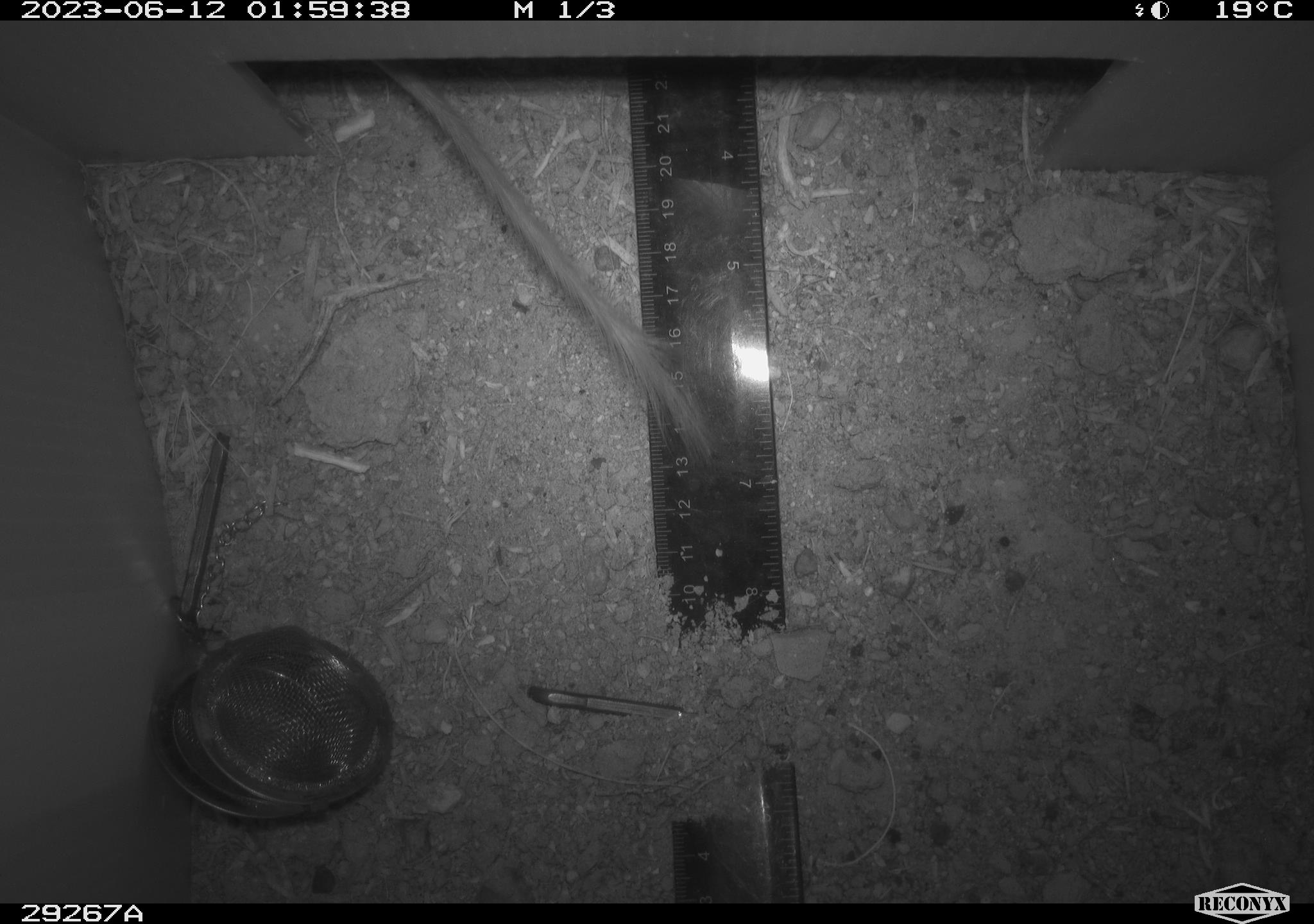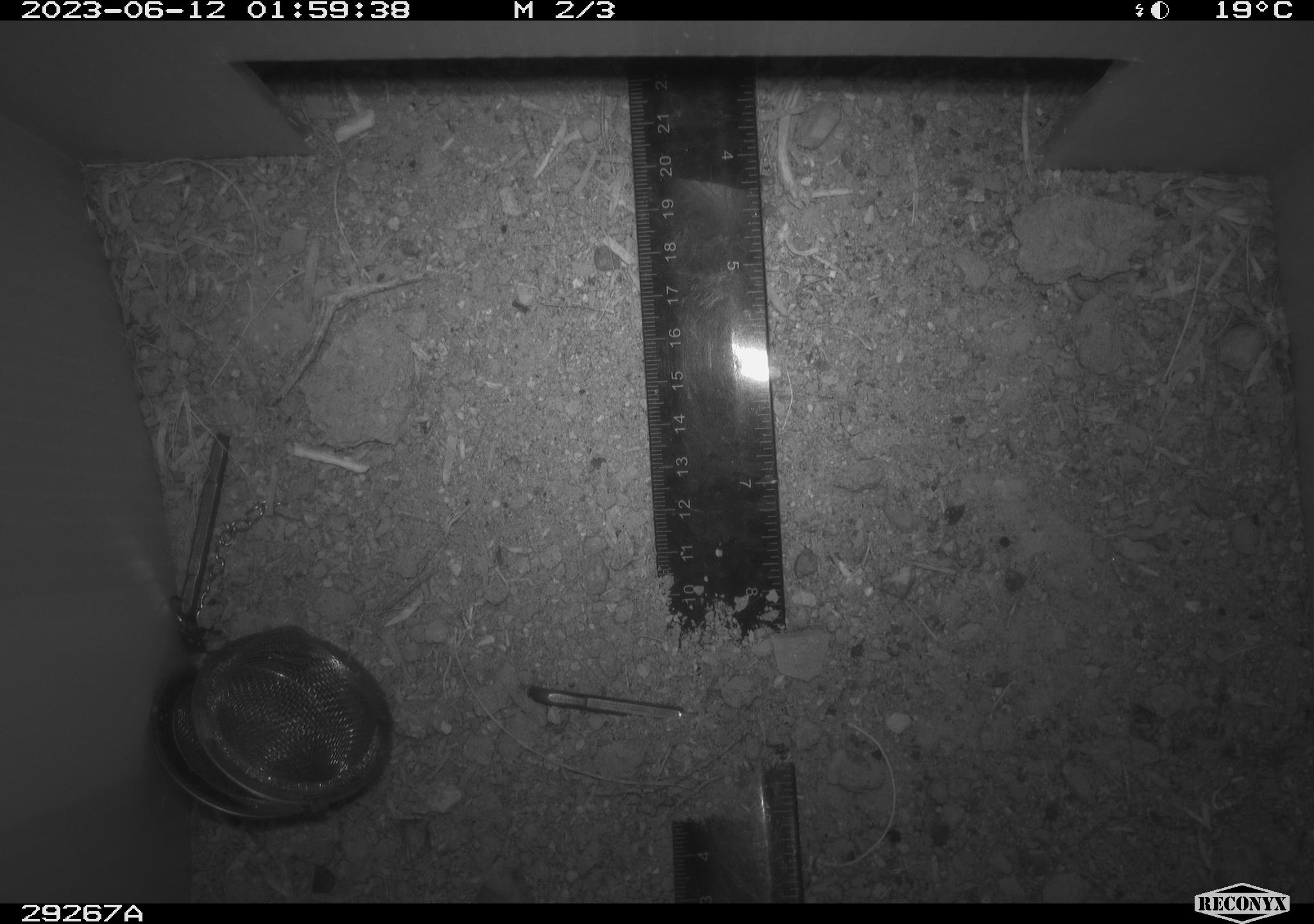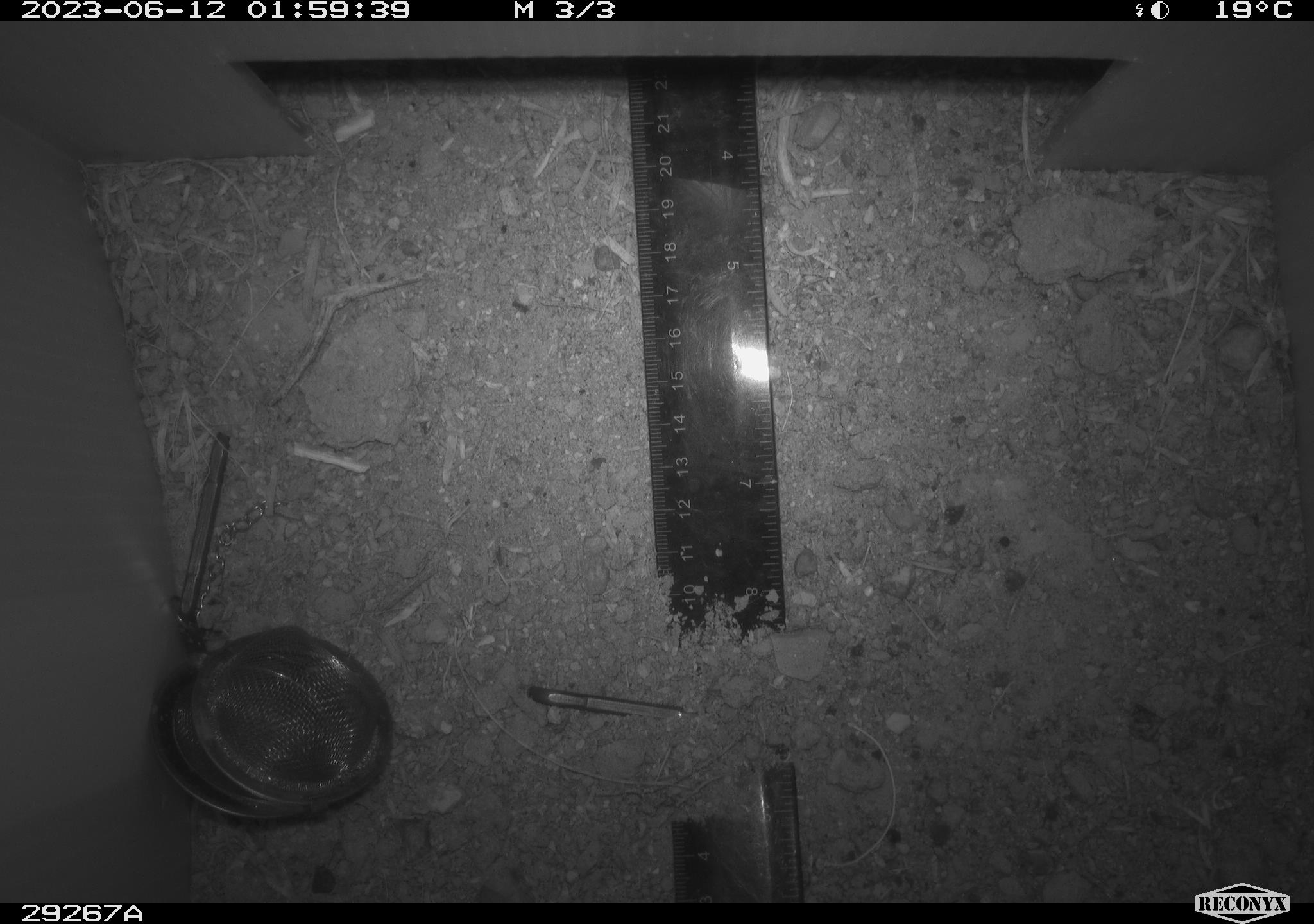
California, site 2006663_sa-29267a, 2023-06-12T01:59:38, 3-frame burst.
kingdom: Animalia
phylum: Chordata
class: Mammalia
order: Rodentia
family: Heteromyidae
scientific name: Heteromyidae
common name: kangaroo rats and pocket mice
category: heteromyidae family